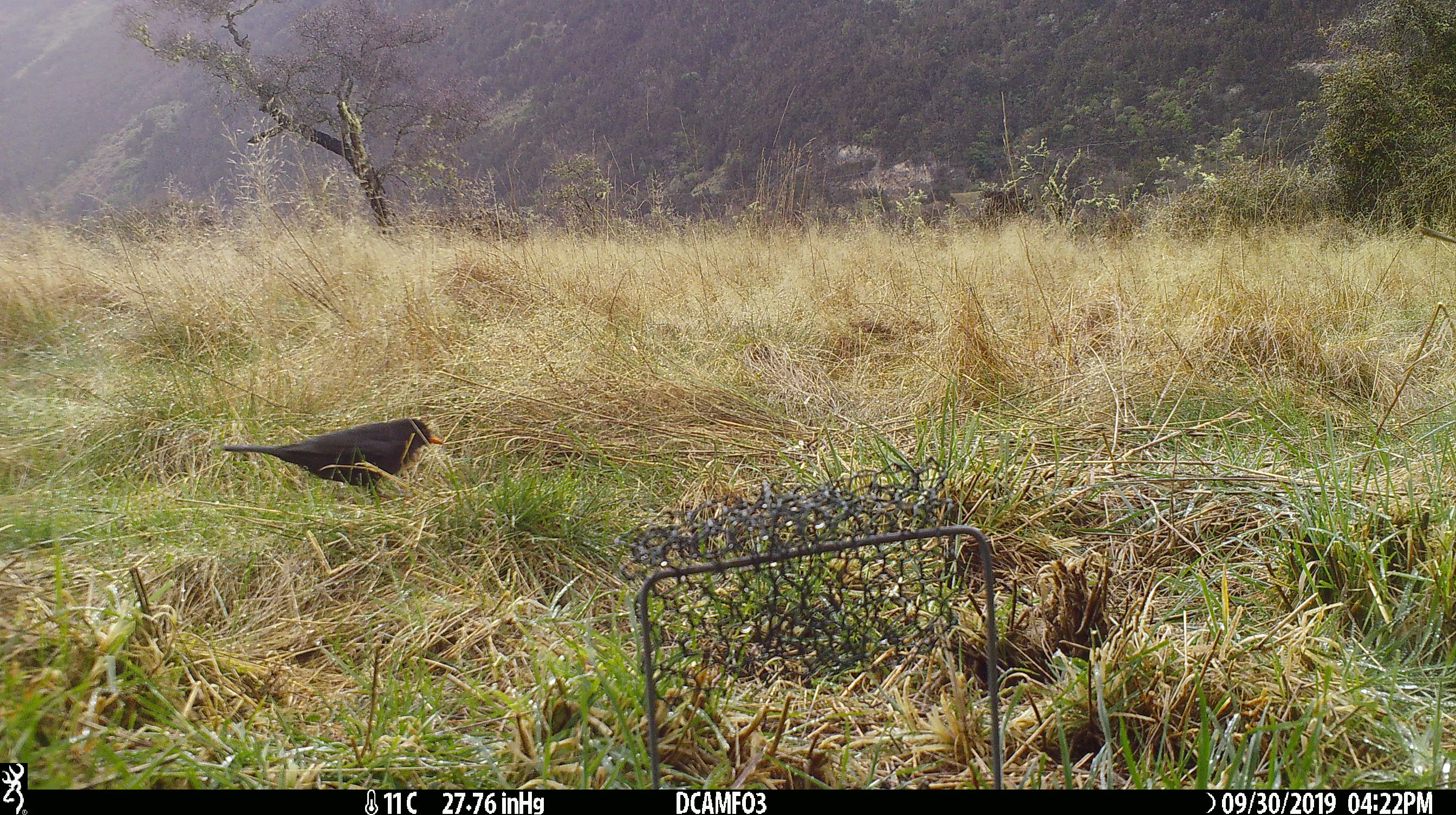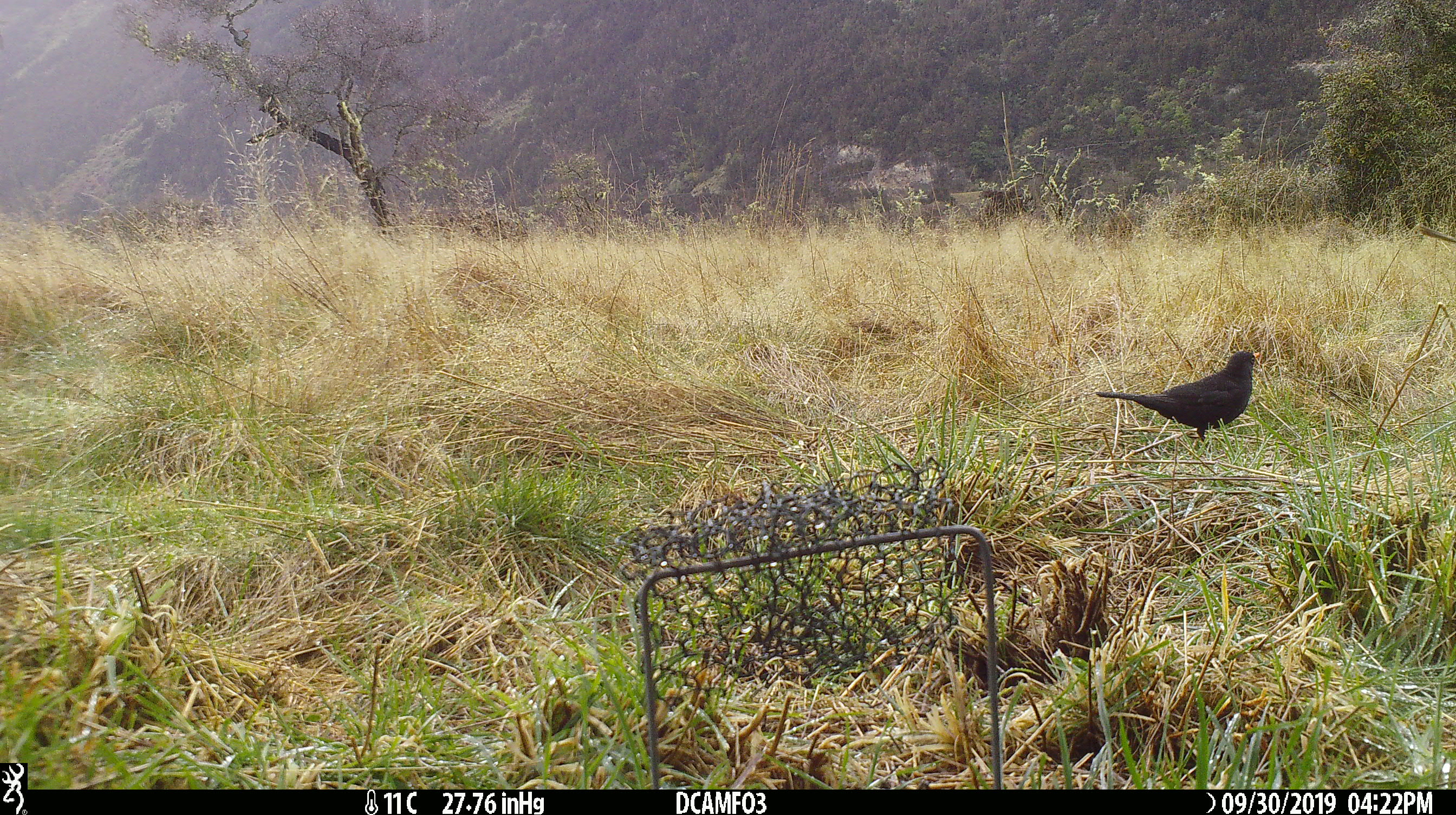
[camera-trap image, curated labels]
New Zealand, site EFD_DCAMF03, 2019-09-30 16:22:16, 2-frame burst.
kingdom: Animalia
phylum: Chordata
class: Aves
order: Passeriformes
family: Turdidae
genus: Turdus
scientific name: Turdus merula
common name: eurasian blackbird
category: blackbird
Blackbird (eurasian blackbird) (Turdus merula).